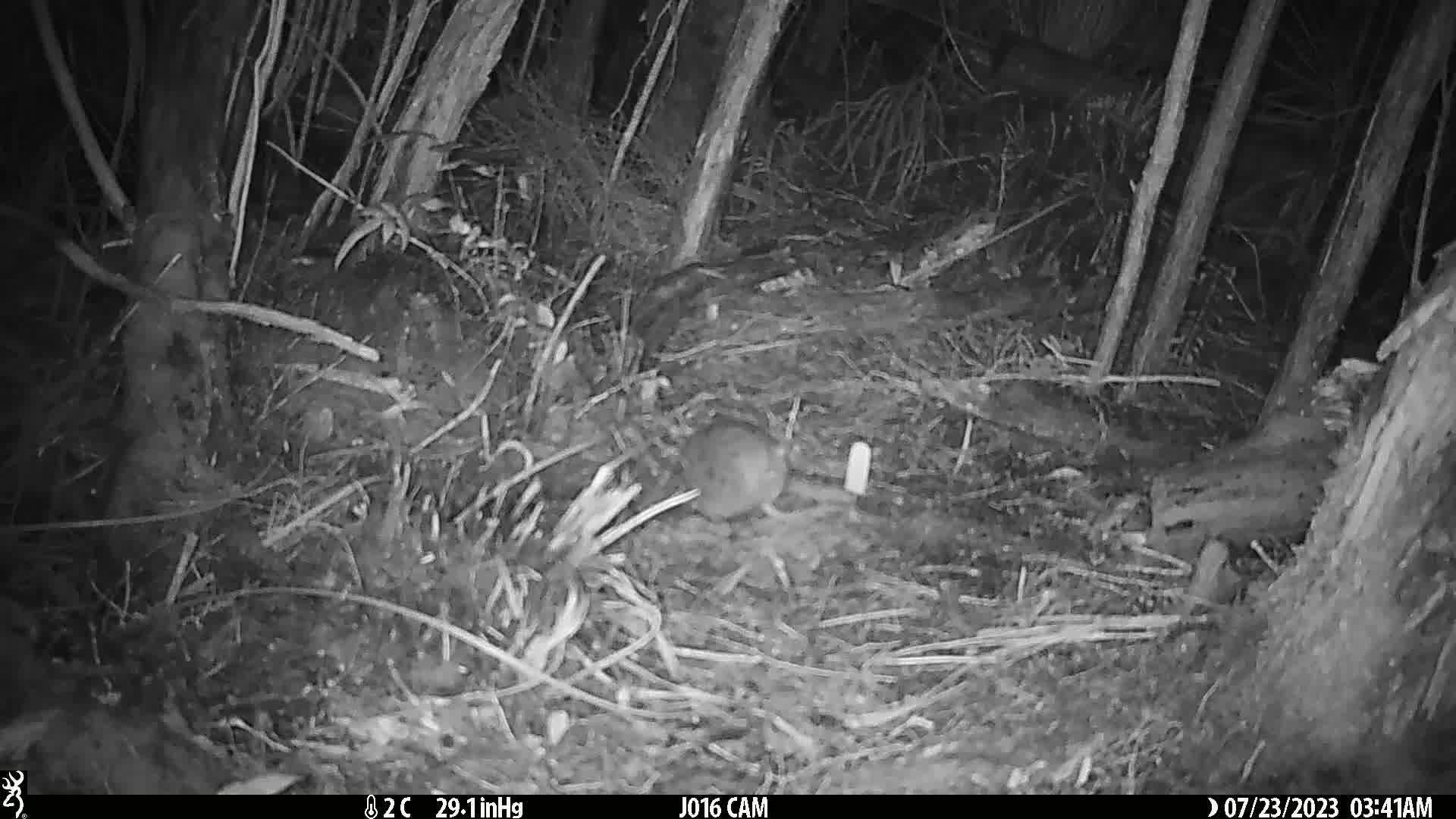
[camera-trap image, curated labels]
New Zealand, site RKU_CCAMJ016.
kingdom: Animalia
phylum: Chordata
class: Mammalia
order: Rodentia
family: Muridae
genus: Rattus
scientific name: Rattus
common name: rat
Rat (Rattus).